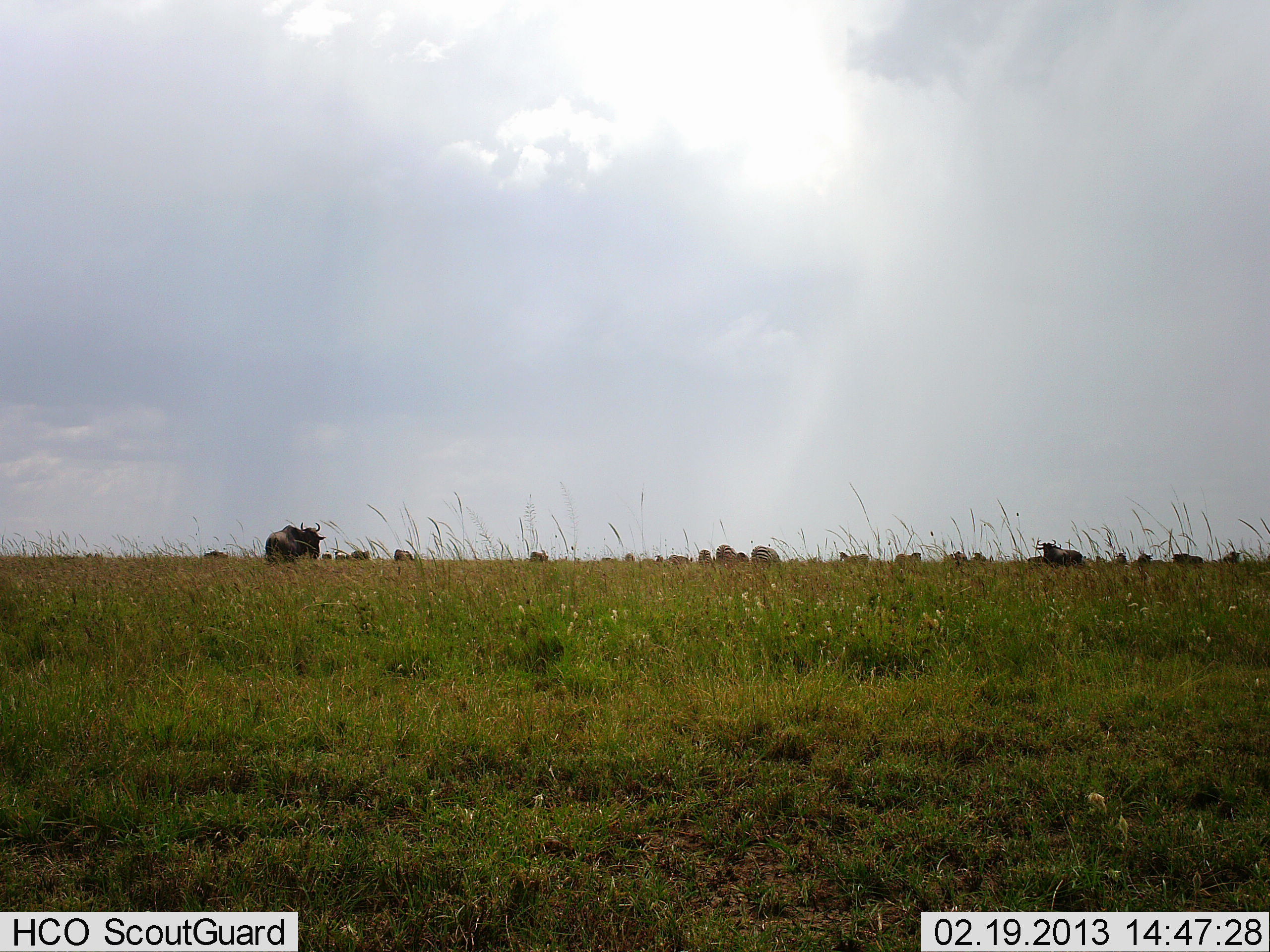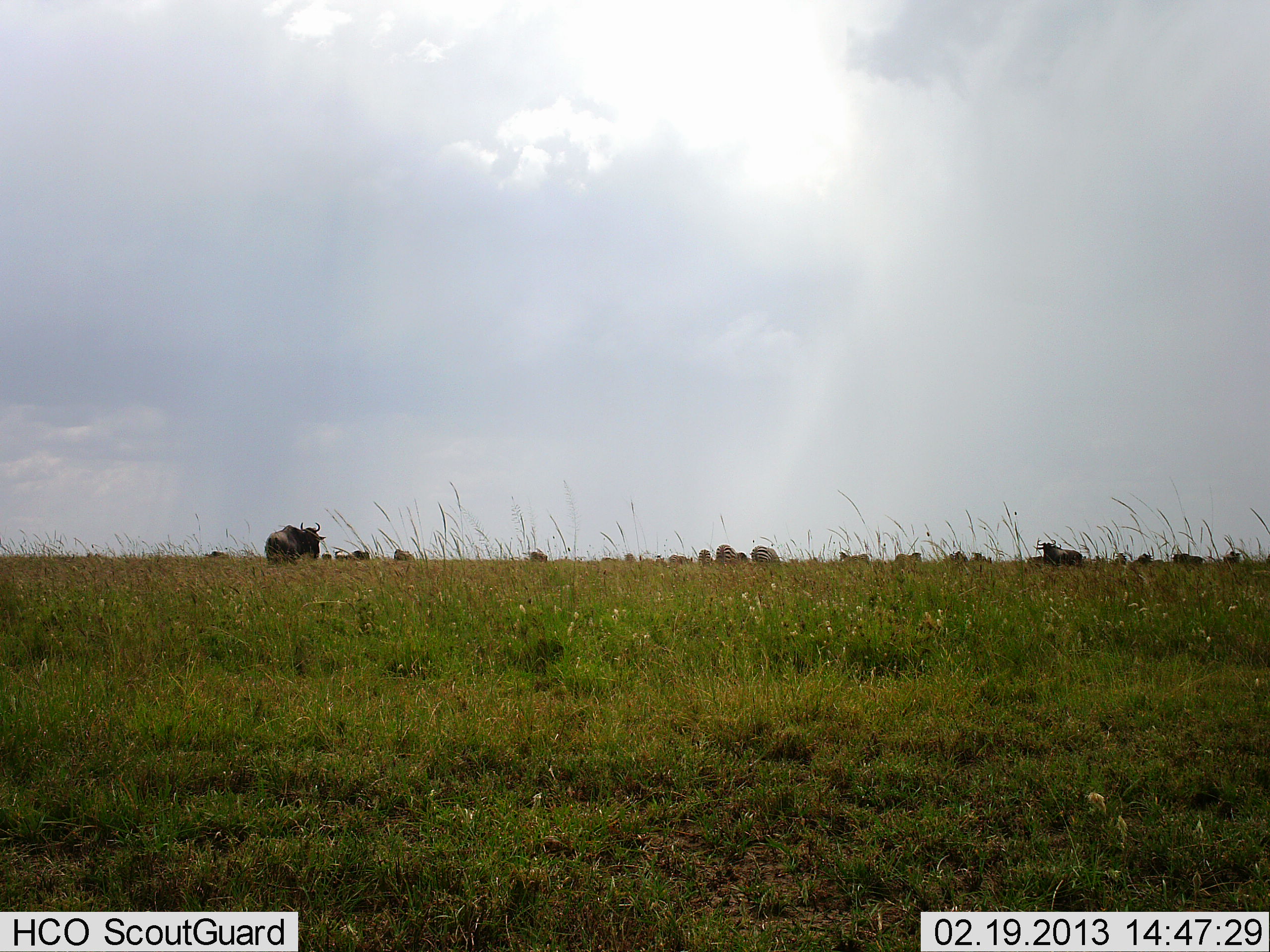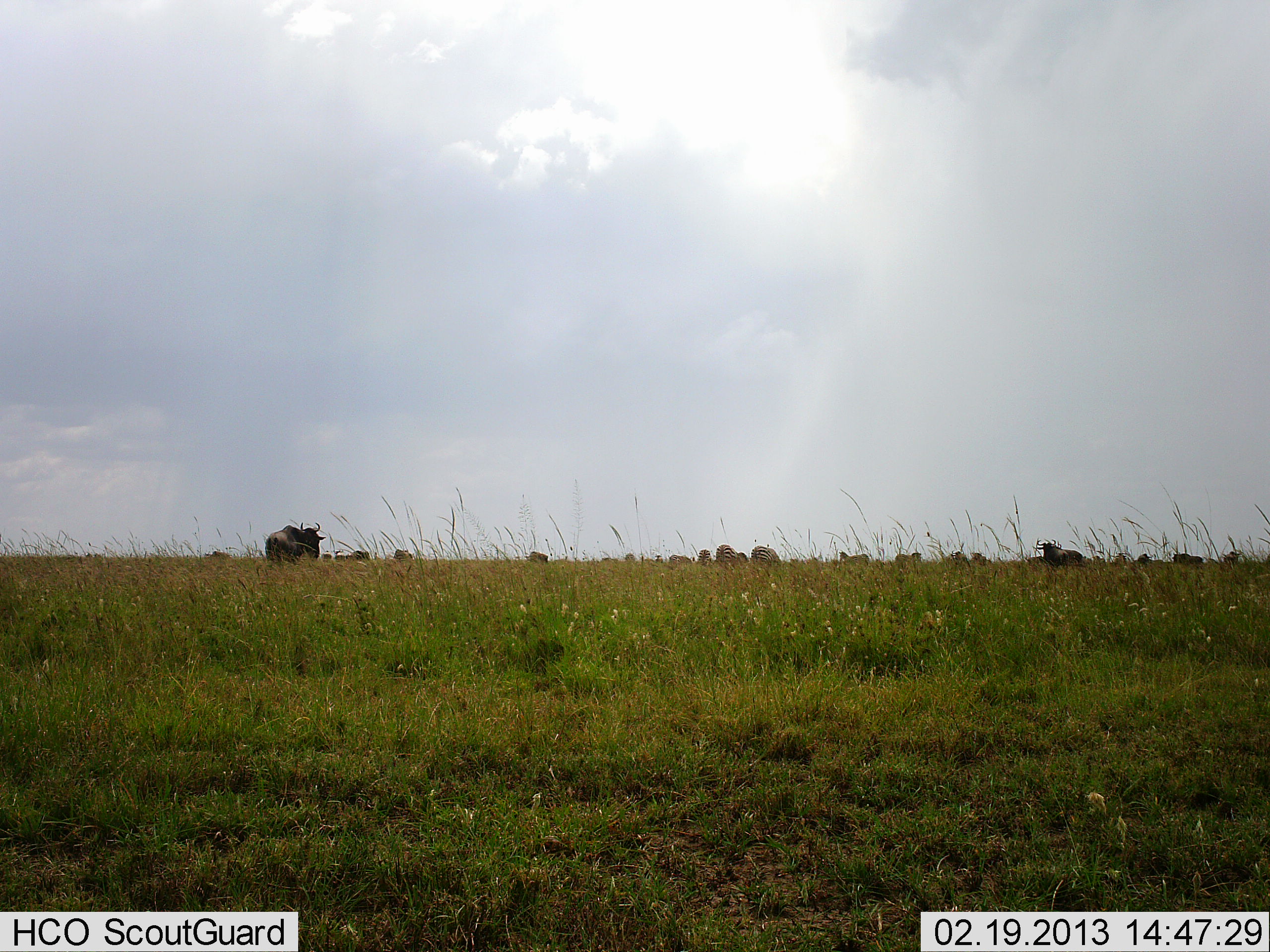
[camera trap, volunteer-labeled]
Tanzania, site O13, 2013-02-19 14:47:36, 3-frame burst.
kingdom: Animalia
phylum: Chordata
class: Mammalia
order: Artiodactyla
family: Bovidae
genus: Connochaetes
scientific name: Connochaetes taurinus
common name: blue wildebeest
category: wildebeest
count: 11-50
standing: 79%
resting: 18%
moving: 15%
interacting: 3%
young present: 0%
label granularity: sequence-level